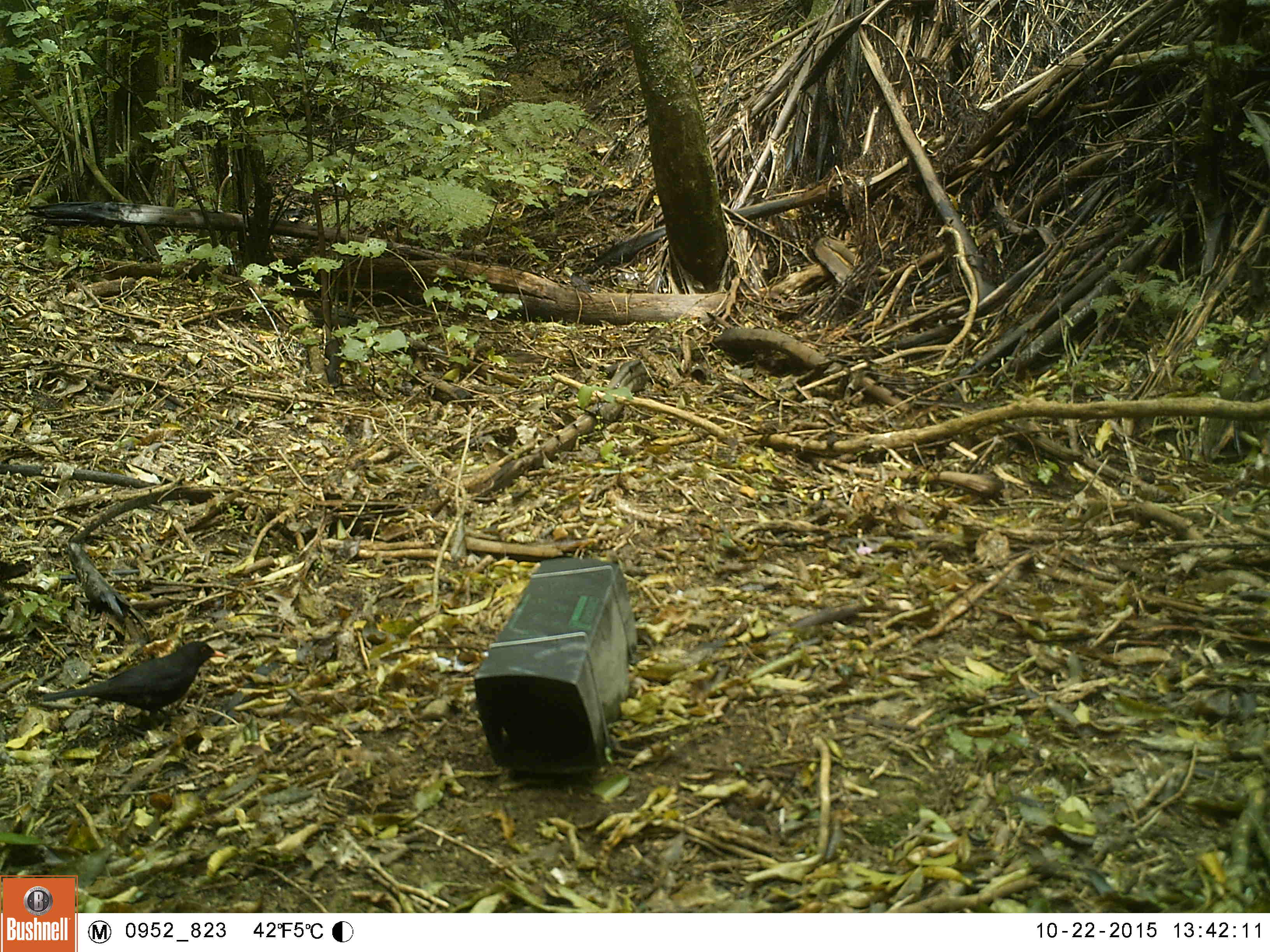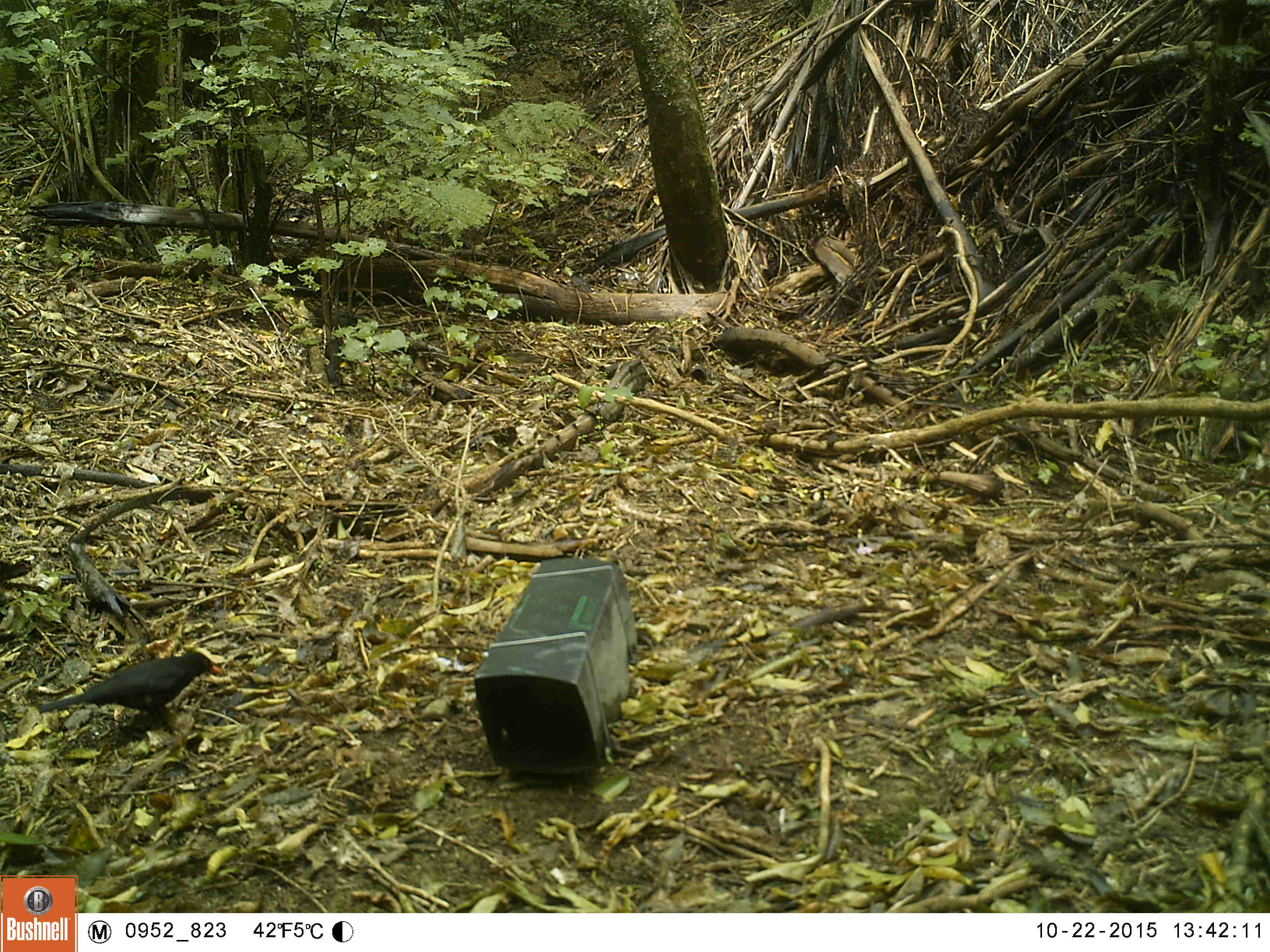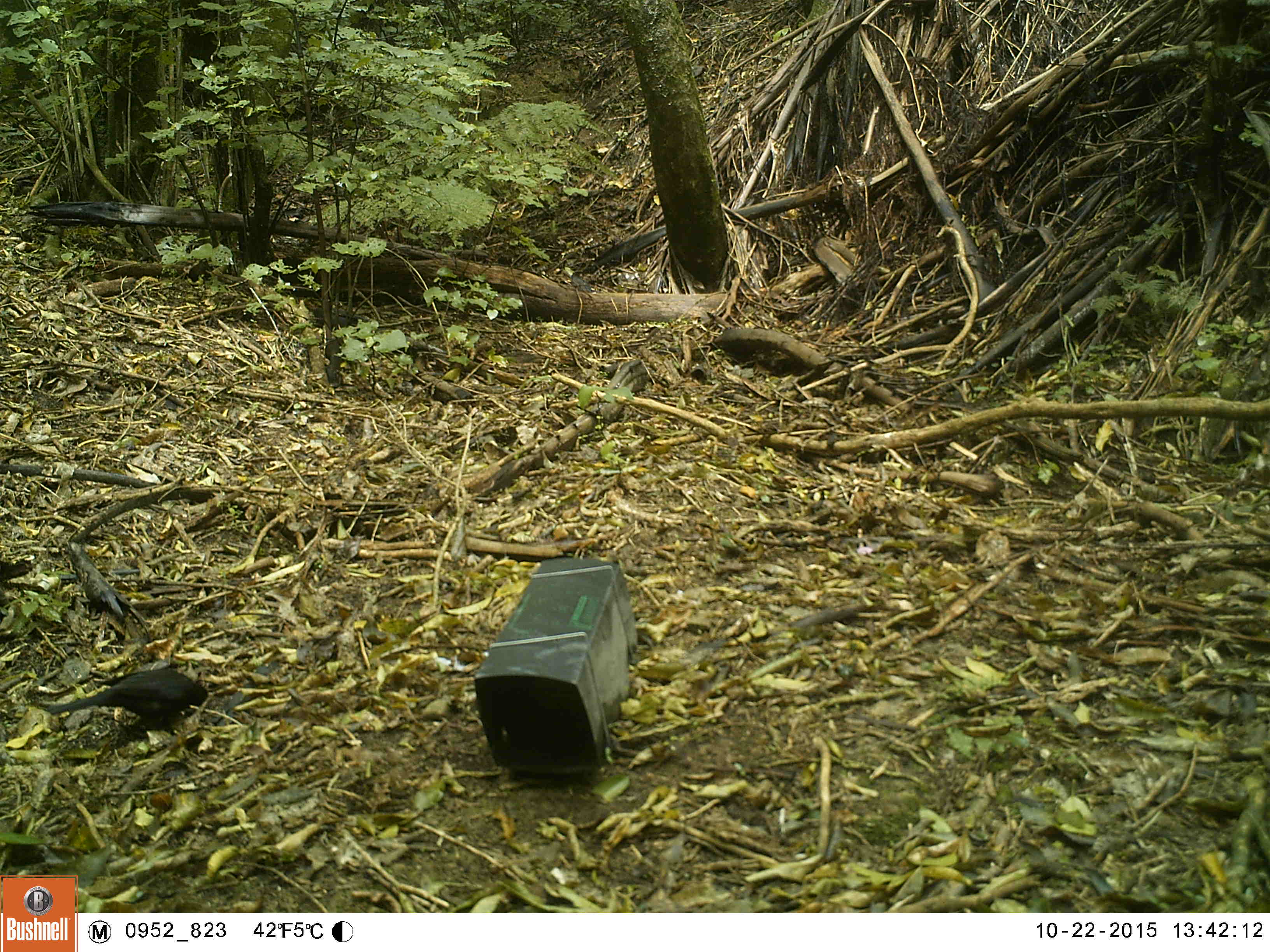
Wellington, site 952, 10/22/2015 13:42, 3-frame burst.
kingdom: Animalia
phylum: Chordata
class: Aves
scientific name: Aves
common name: bird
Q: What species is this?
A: Bird (Aves).